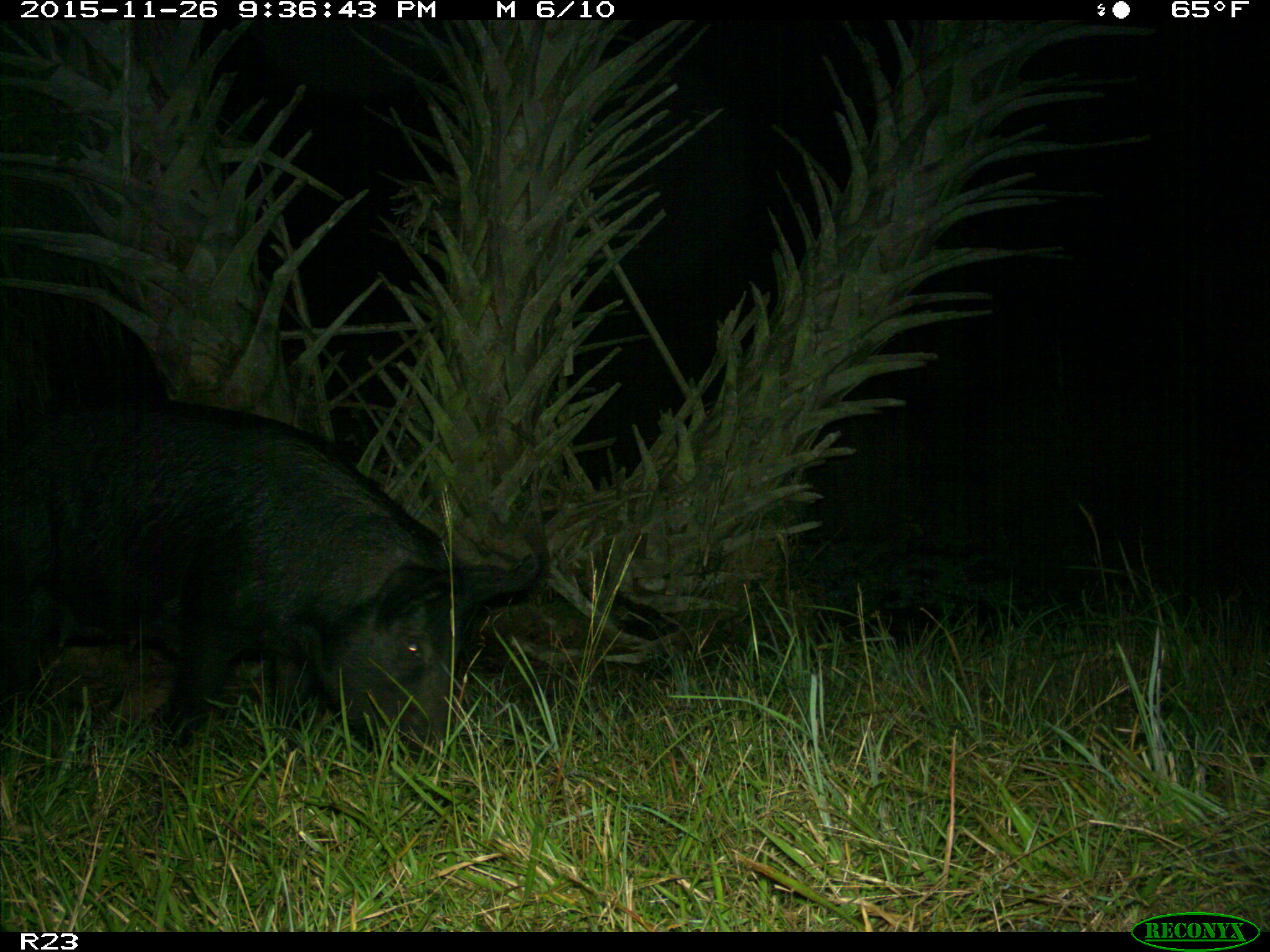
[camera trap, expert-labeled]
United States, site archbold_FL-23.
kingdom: Animalia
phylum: Chordata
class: Mammalia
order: Artiodactyla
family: Suidae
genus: Sus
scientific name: Sus scrofa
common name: wild boar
Sus scrofa (wild boar).